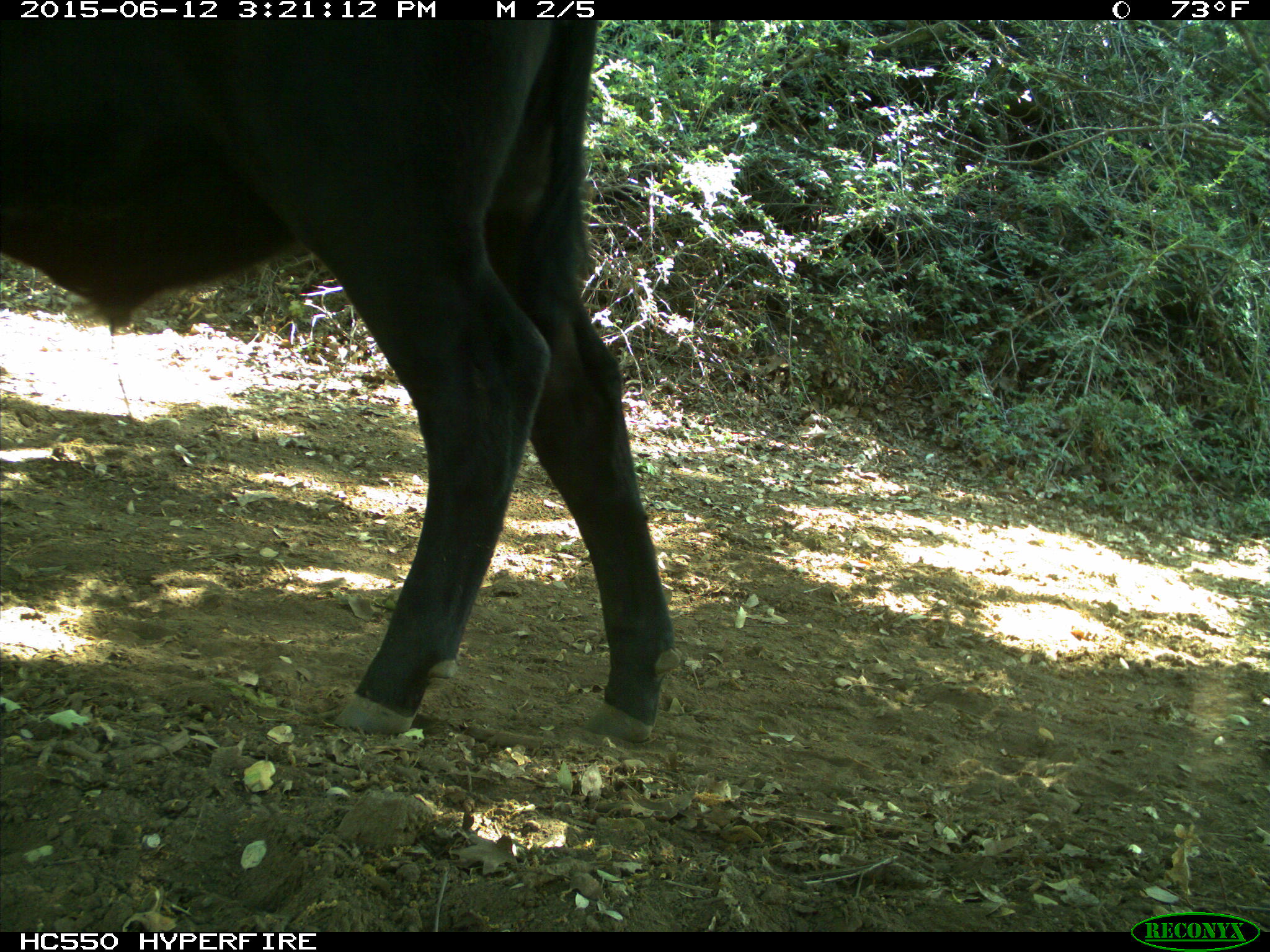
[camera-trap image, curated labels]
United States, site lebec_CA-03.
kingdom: Animalia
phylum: Chordata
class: Mammalia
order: Artiodactyla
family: Bovidae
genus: Bos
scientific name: Bos taurus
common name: domestic cow